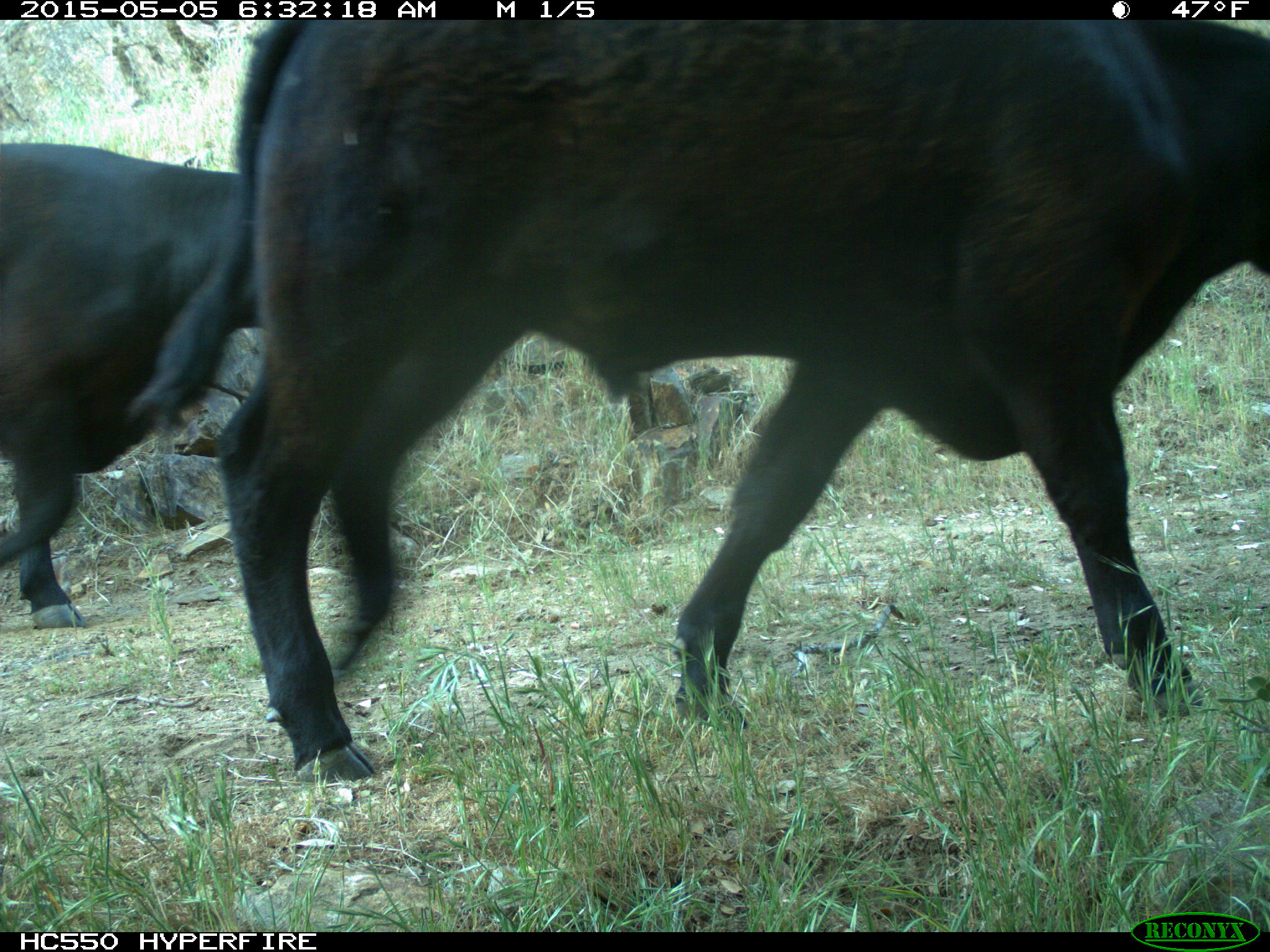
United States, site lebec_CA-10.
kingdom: Animalia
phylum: Chordata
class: Mammalia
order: Artiodactyla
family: Bovidae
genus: Bos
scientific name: Bos taurus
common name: domestic cow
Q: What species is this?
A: Bos taurus (domestic cow).